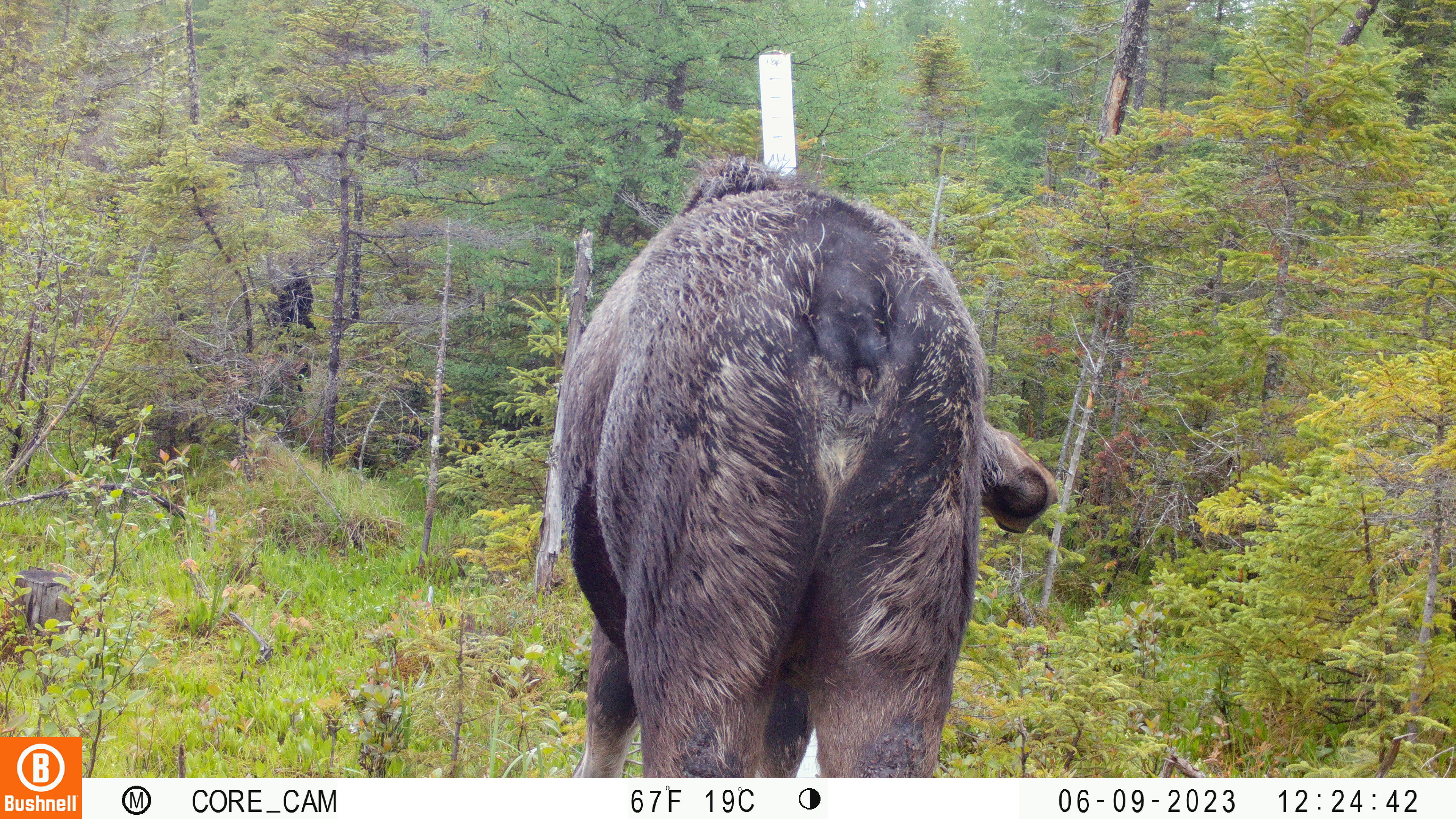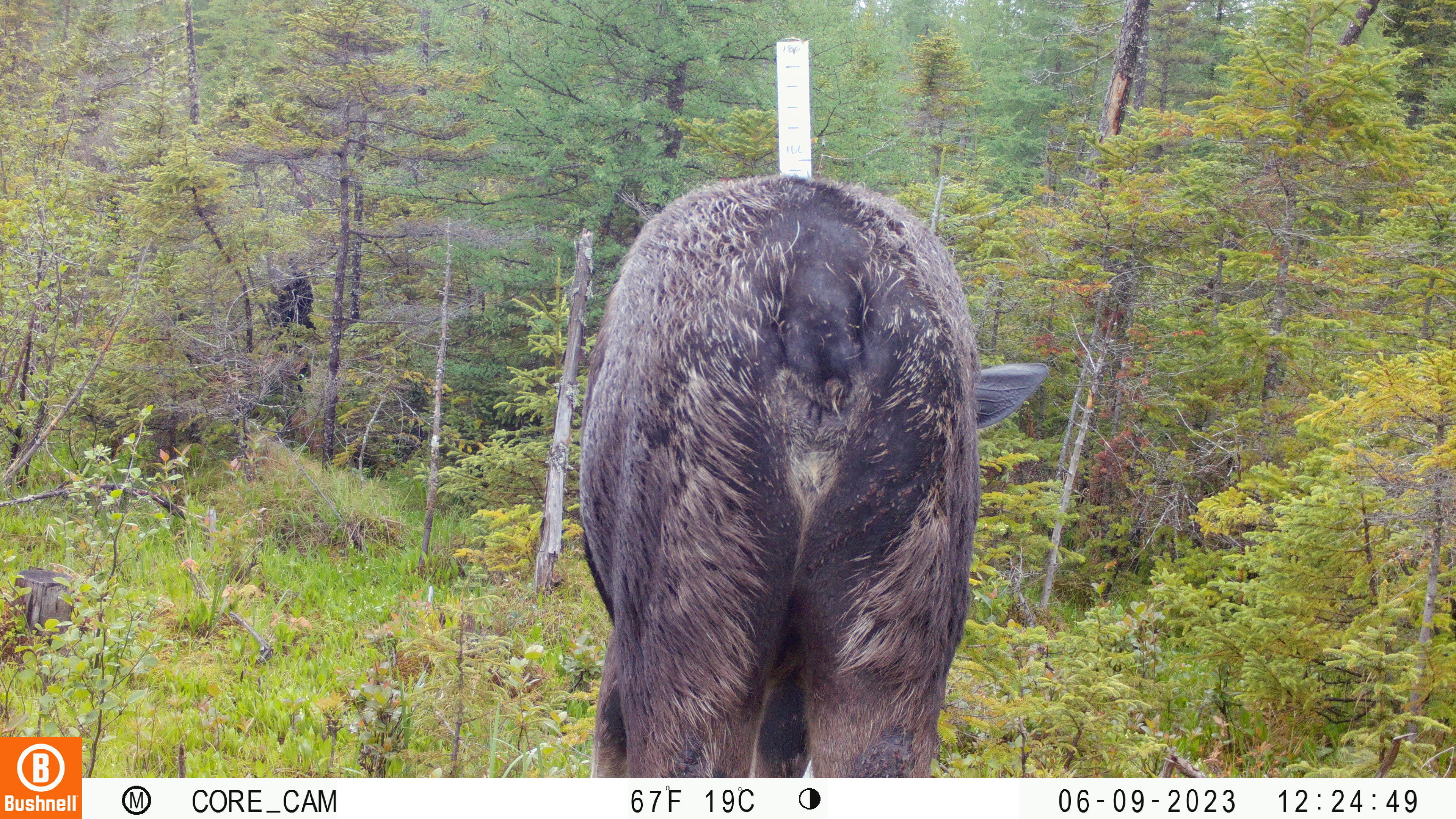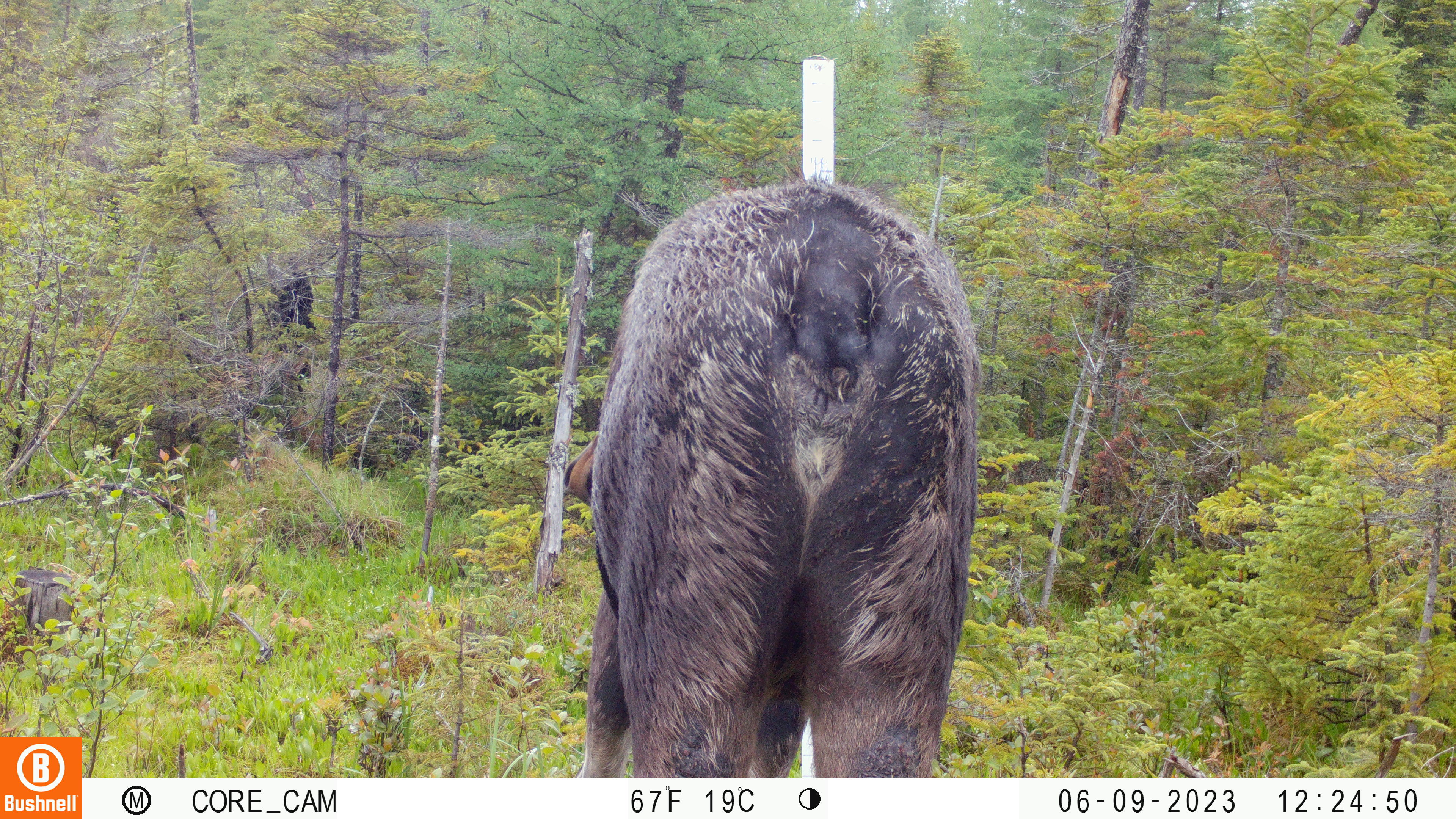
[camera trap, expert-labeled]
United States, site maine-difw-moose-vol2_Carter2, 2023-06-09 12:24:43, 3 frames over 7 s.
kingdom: Animalia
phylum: Chordata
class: Mammalia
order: Artiodactyla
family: Cervidae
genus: Alces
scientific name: Alces alces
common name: moose